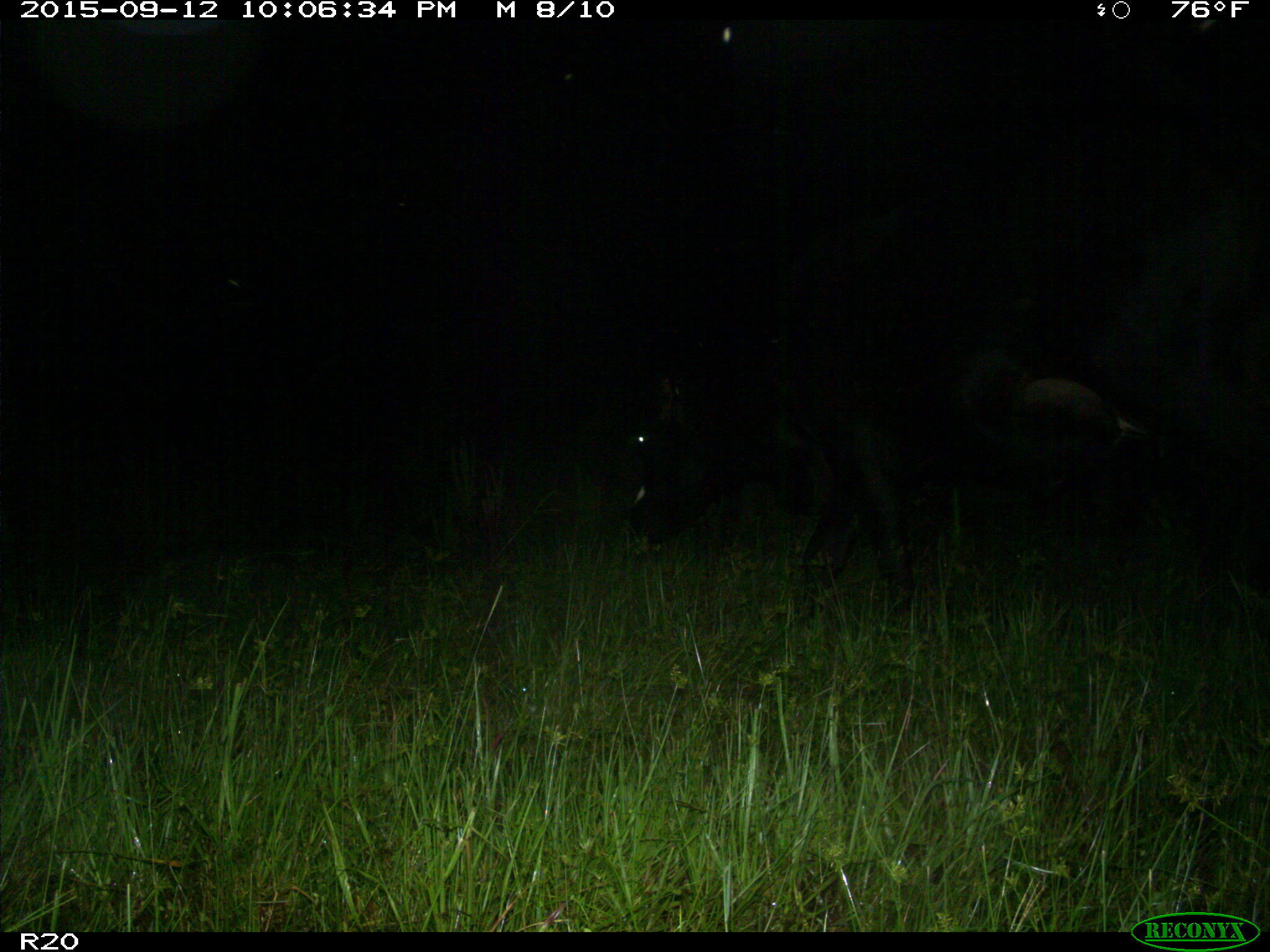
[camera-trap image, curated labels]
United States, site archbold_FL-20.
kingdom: Animalia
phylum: Chordata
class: Mammalia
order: Artiodactyla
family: Bovidae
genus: Bos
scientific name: Bos taurus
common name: domestic cow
Bos taurus (domestic cow).